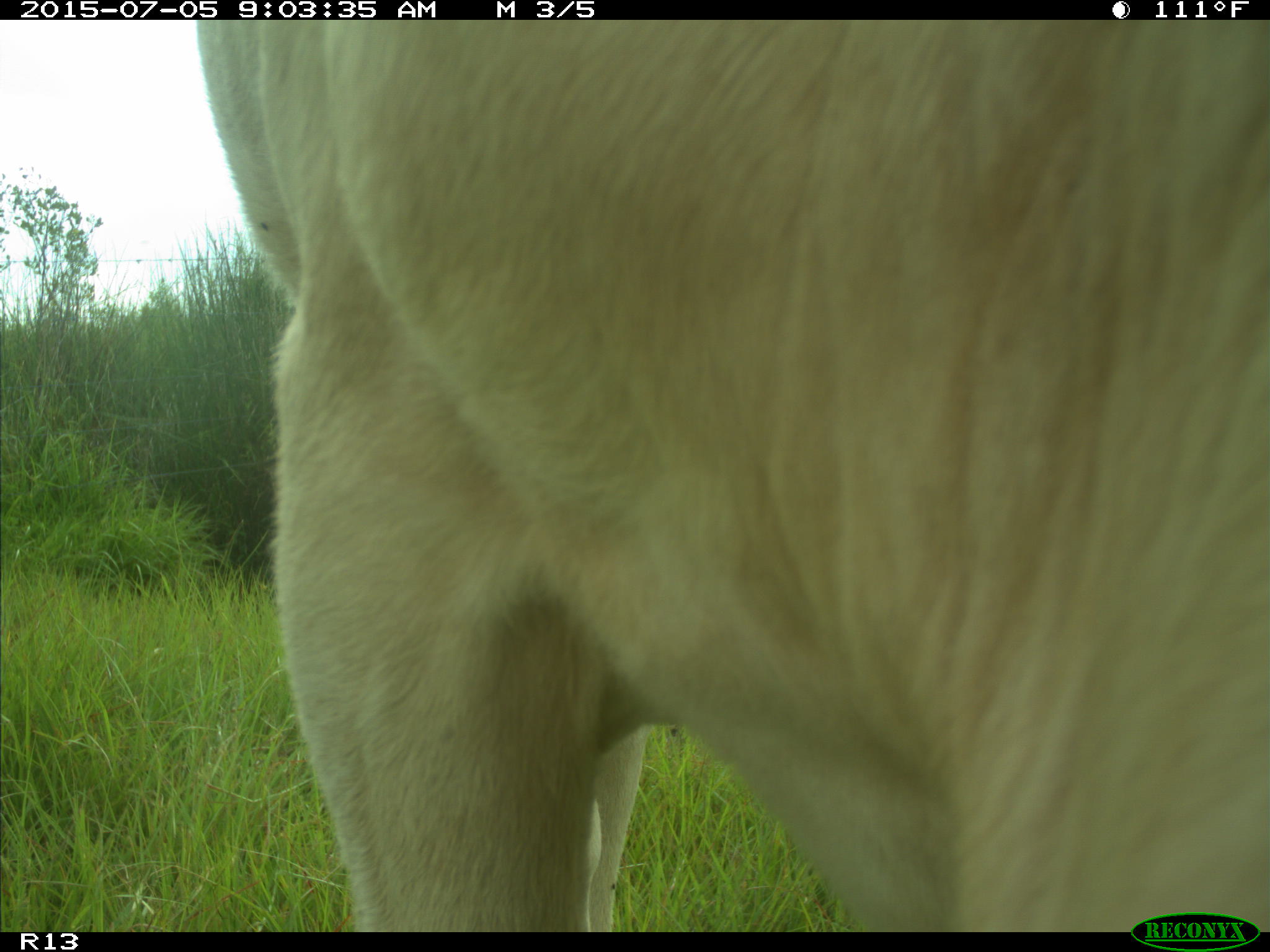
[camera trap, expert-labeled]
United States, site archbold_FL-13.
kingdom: Animalia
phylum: Chordata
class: Mammalia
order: Artiodactyla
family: Bovidae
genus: Bos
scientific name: Bos taurus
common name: domestic cow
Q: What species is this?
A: Bos taurus (domestic cow).